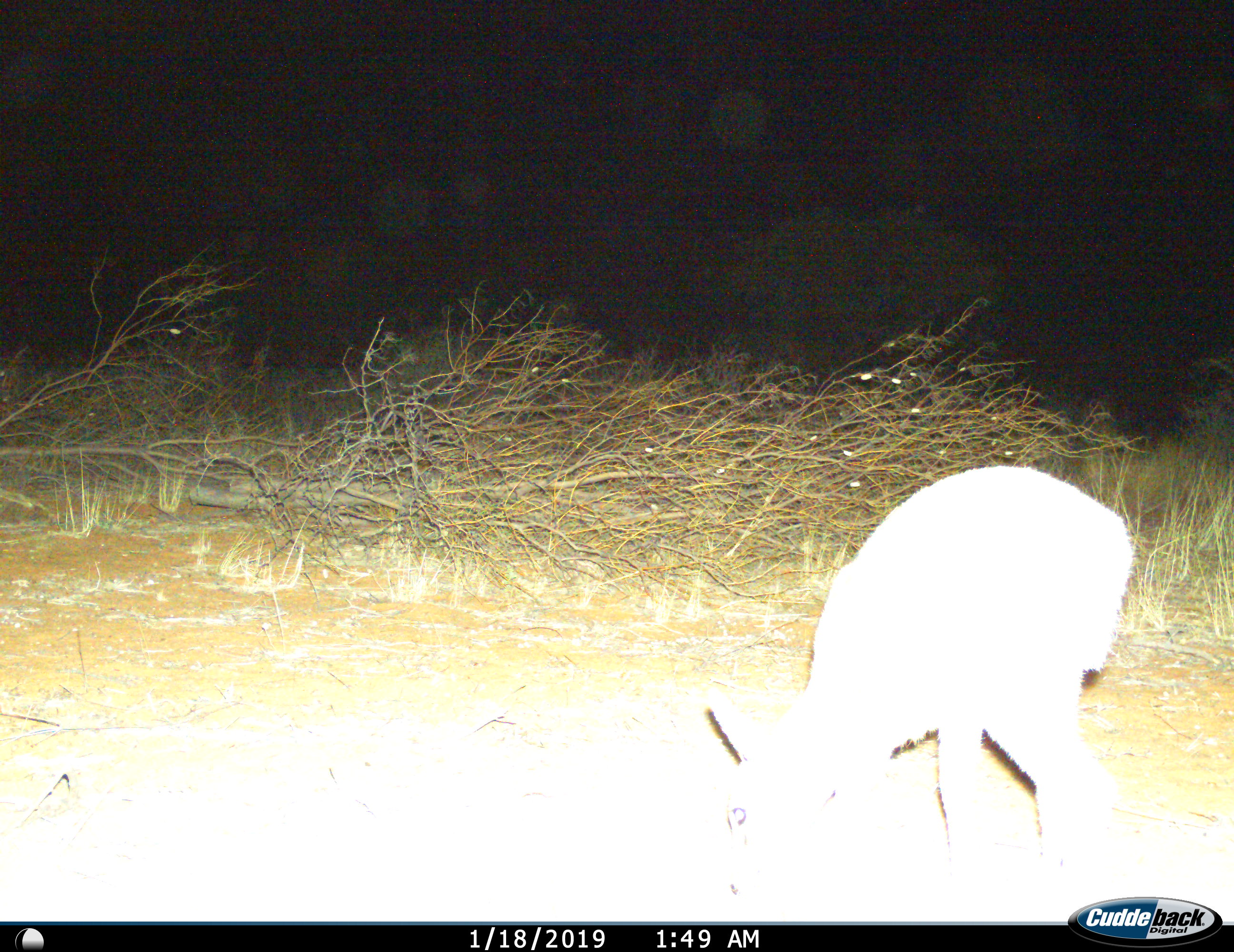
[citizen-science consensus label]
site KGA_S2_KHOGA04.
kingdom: Animalia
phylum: Chordata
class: Mammalia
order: Artiodactyla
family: Bovidae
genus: Raphicerus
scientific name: Raphicerus campestris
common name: steenbok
Steenbok (Raphicerus campestris), count 1. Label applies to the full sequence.